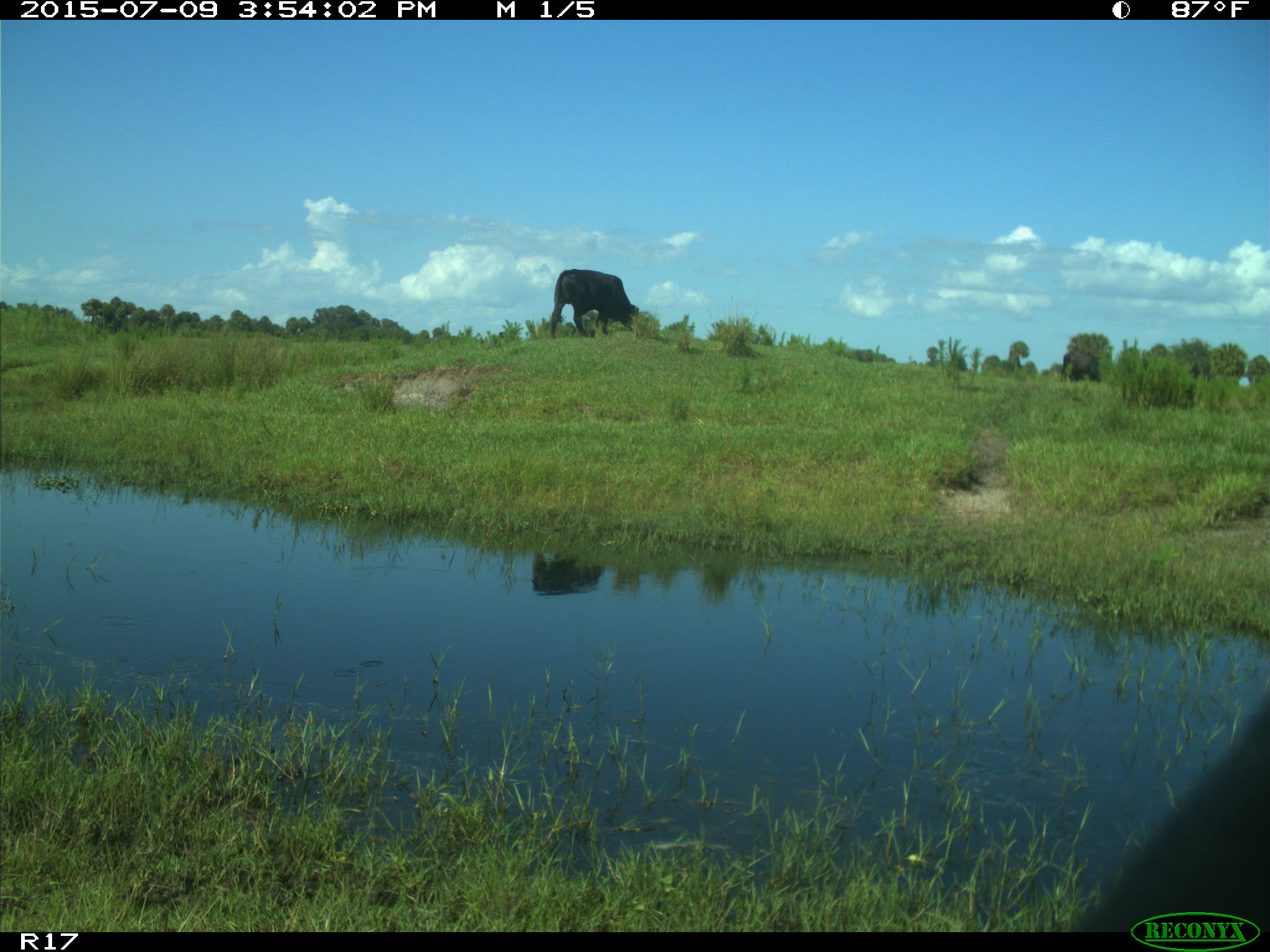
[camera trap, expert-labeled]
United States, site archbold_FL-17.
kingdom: Animalia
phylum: Chordata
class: Mammalia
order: Artiodactyla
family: Bovidae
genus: Bos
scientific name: Bos taurus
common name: domestic cow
Bos taurus (domestic cow).